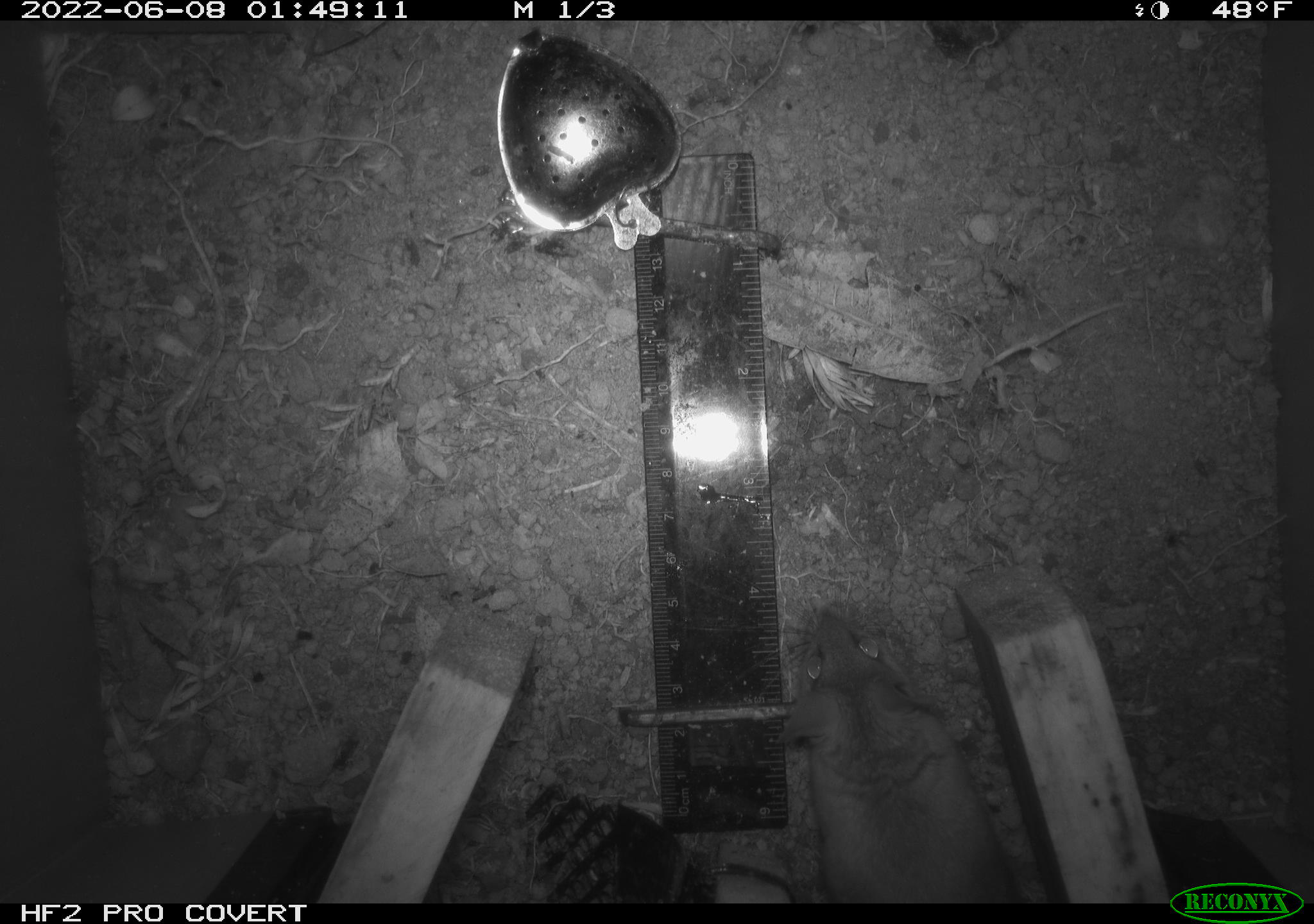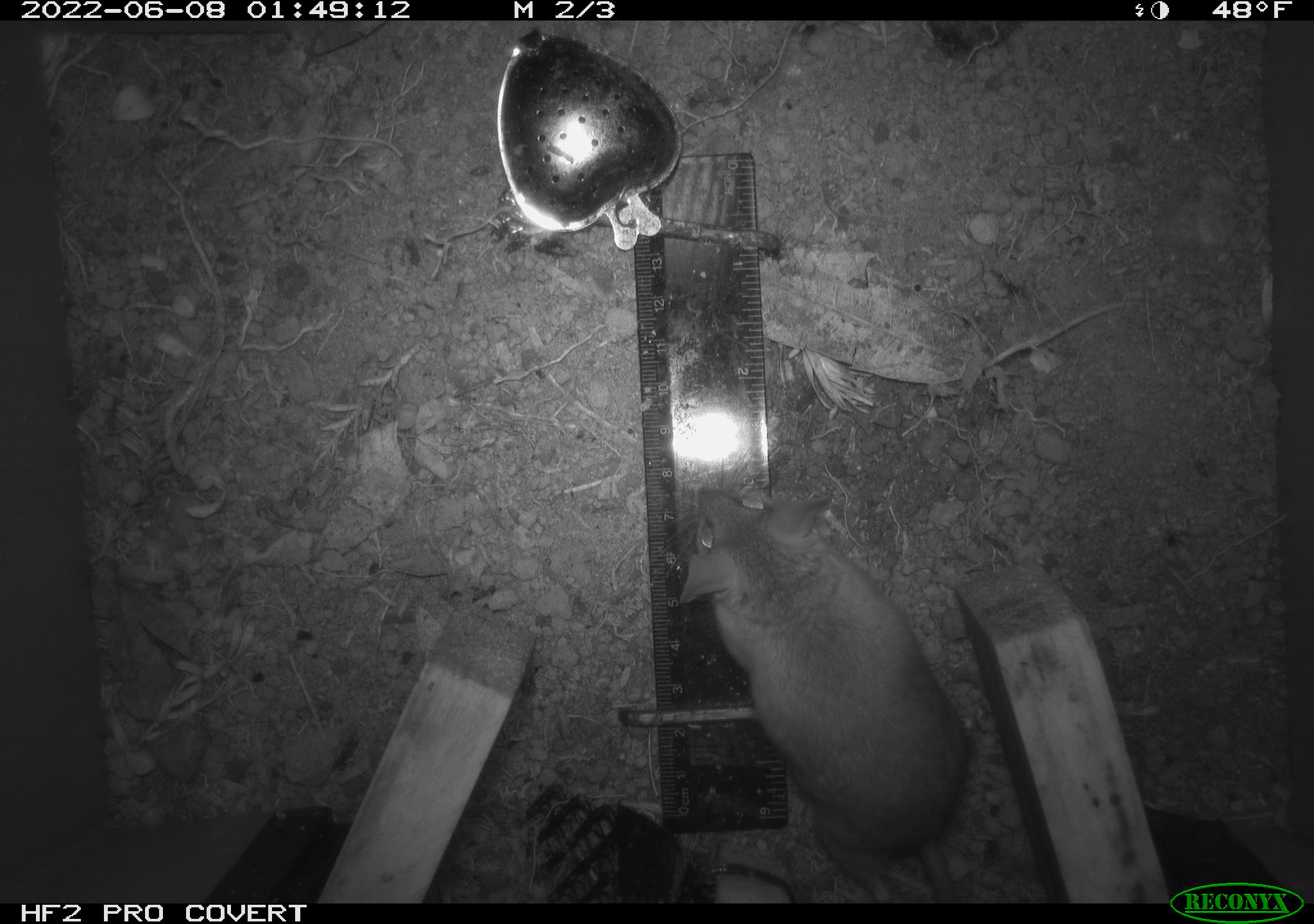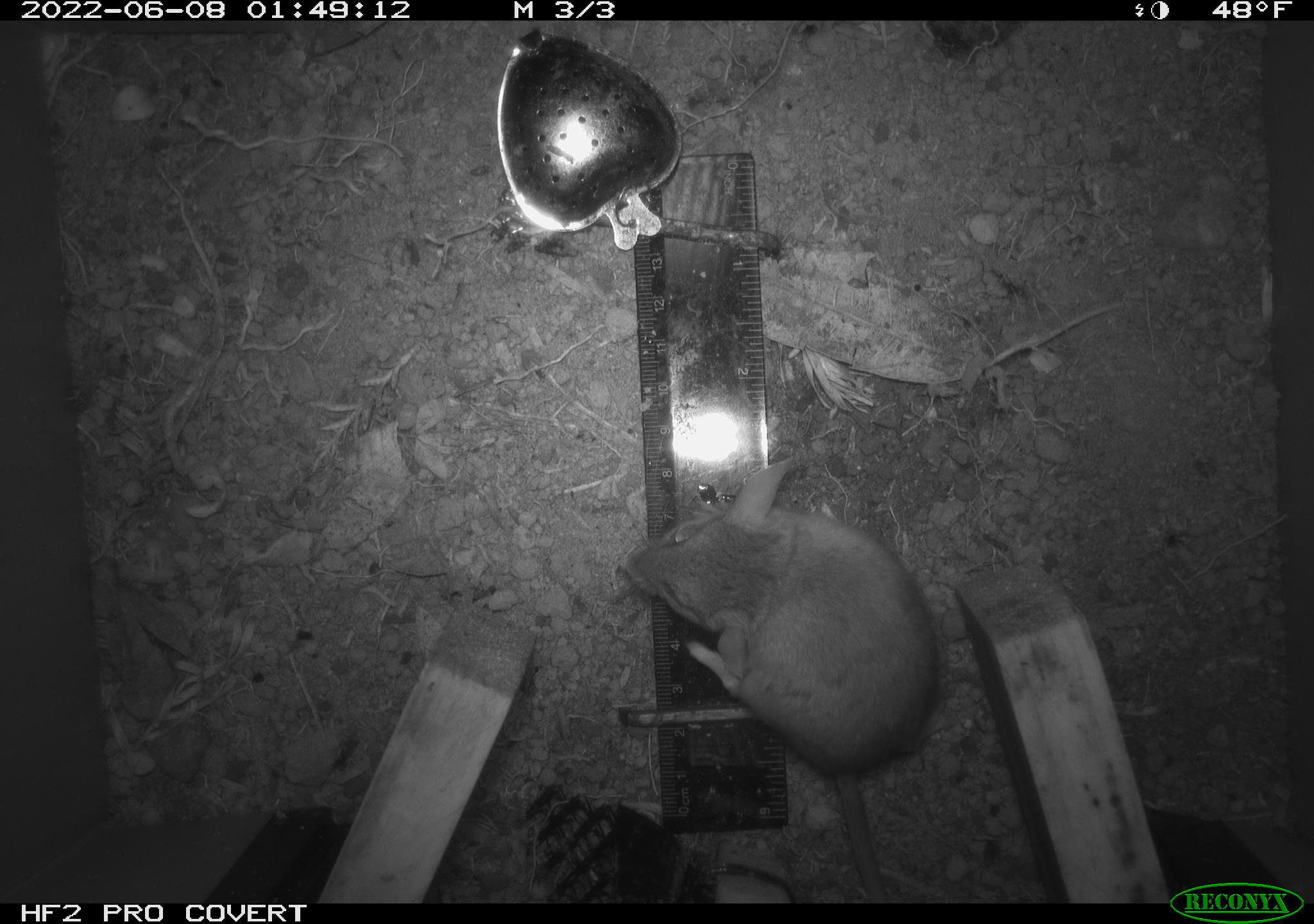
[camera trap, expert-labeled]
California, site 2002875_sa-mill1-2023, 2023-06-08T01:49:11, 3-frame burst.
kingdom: Animalia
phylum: Chordata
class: Mammalia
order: Rodentia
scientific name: Rodentia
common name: mouse species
Mouse species (Rodentia).